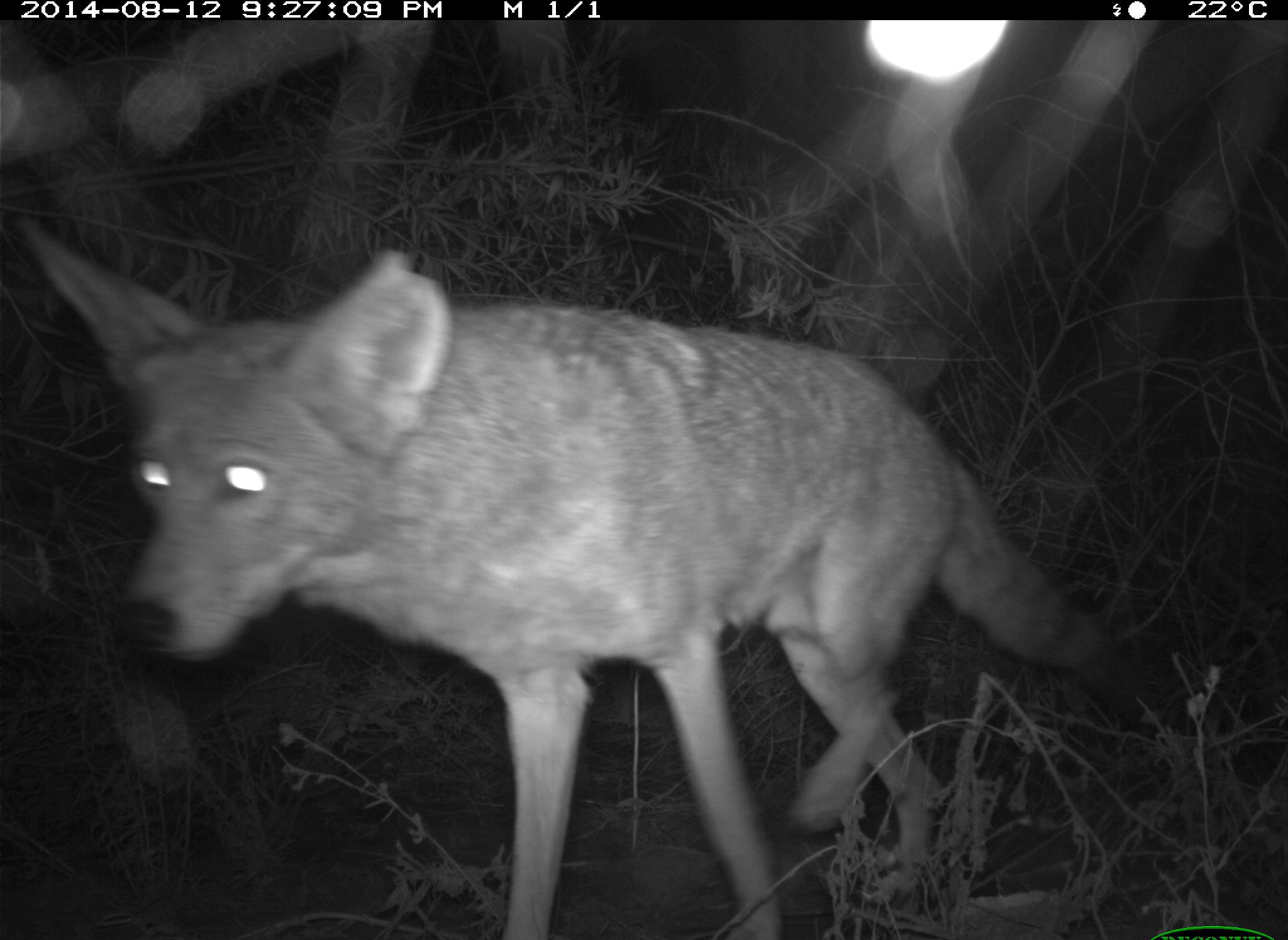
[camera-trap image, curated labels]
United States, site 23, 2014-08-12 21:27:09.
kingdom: Animalia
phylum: Chordata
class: Mammalia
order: Carnivora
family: Canidae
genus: Canis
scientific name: Canis latrans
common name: coyote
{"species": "coyote (Canis latrans)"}